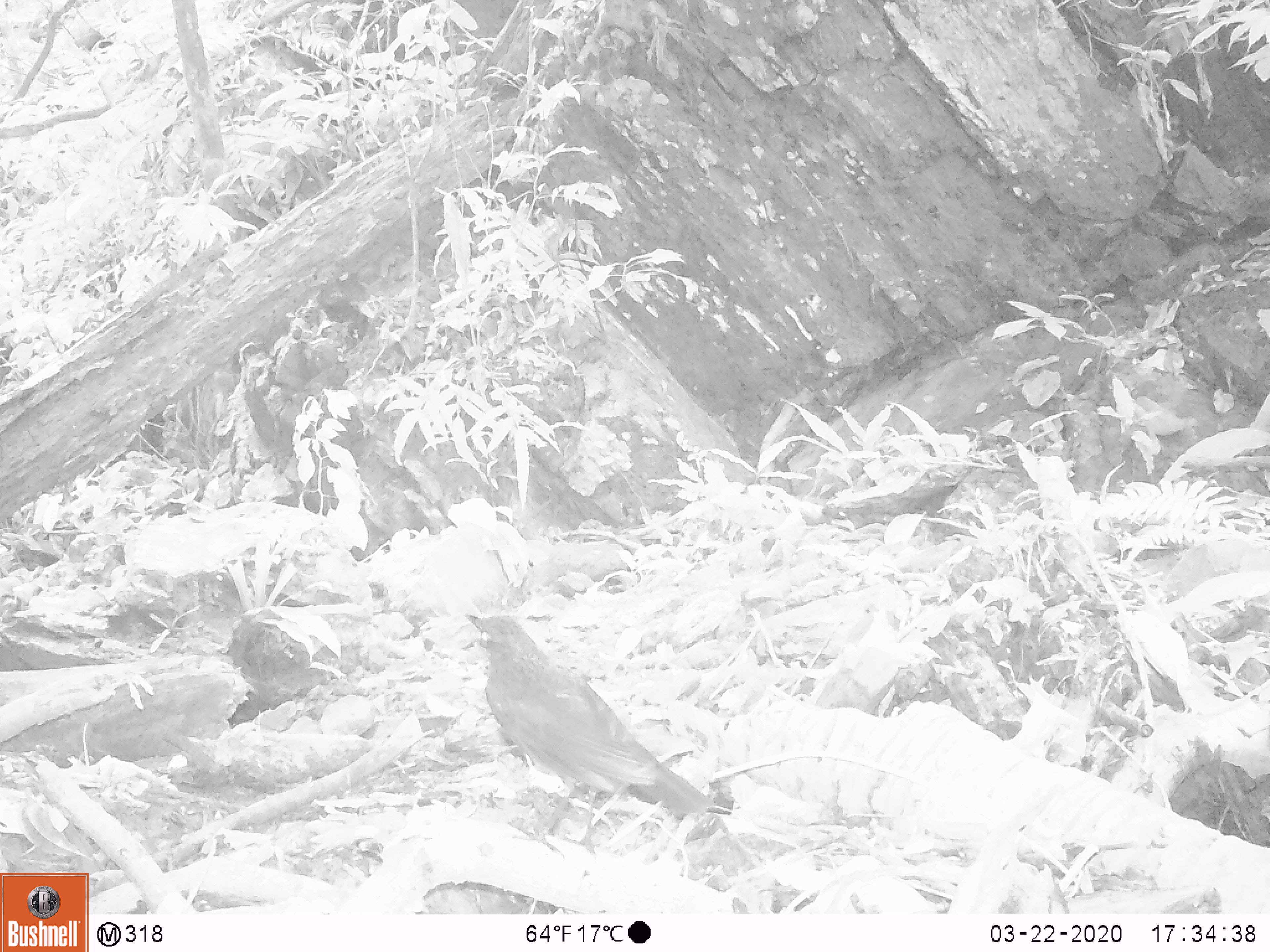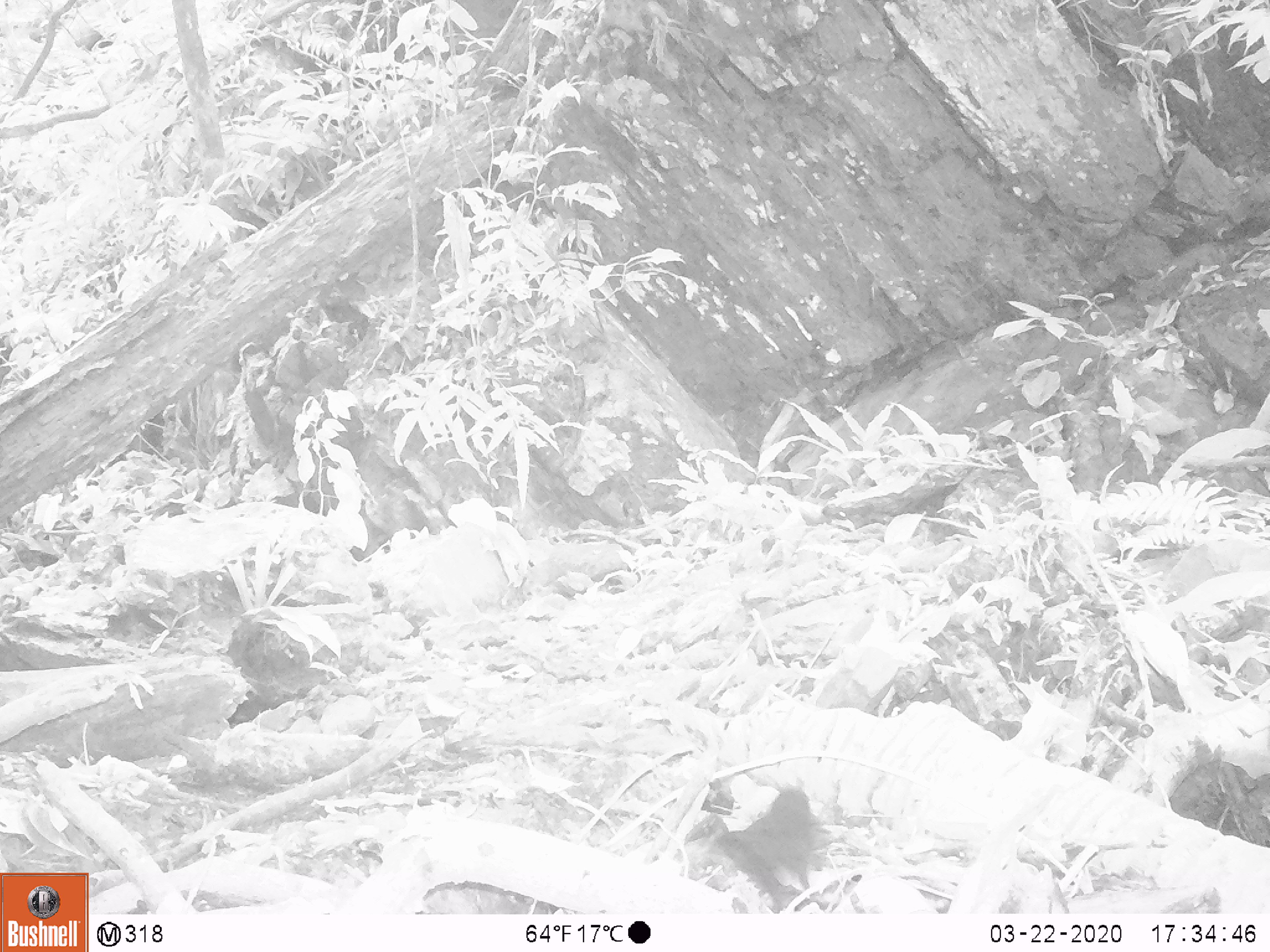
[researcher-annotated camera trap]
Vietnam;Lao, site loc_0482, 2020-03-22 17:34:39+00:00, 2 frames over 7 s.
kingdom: Animalia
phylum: Chordata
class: Aves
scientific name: Aves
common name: bird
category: unidentified bird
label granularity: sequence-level